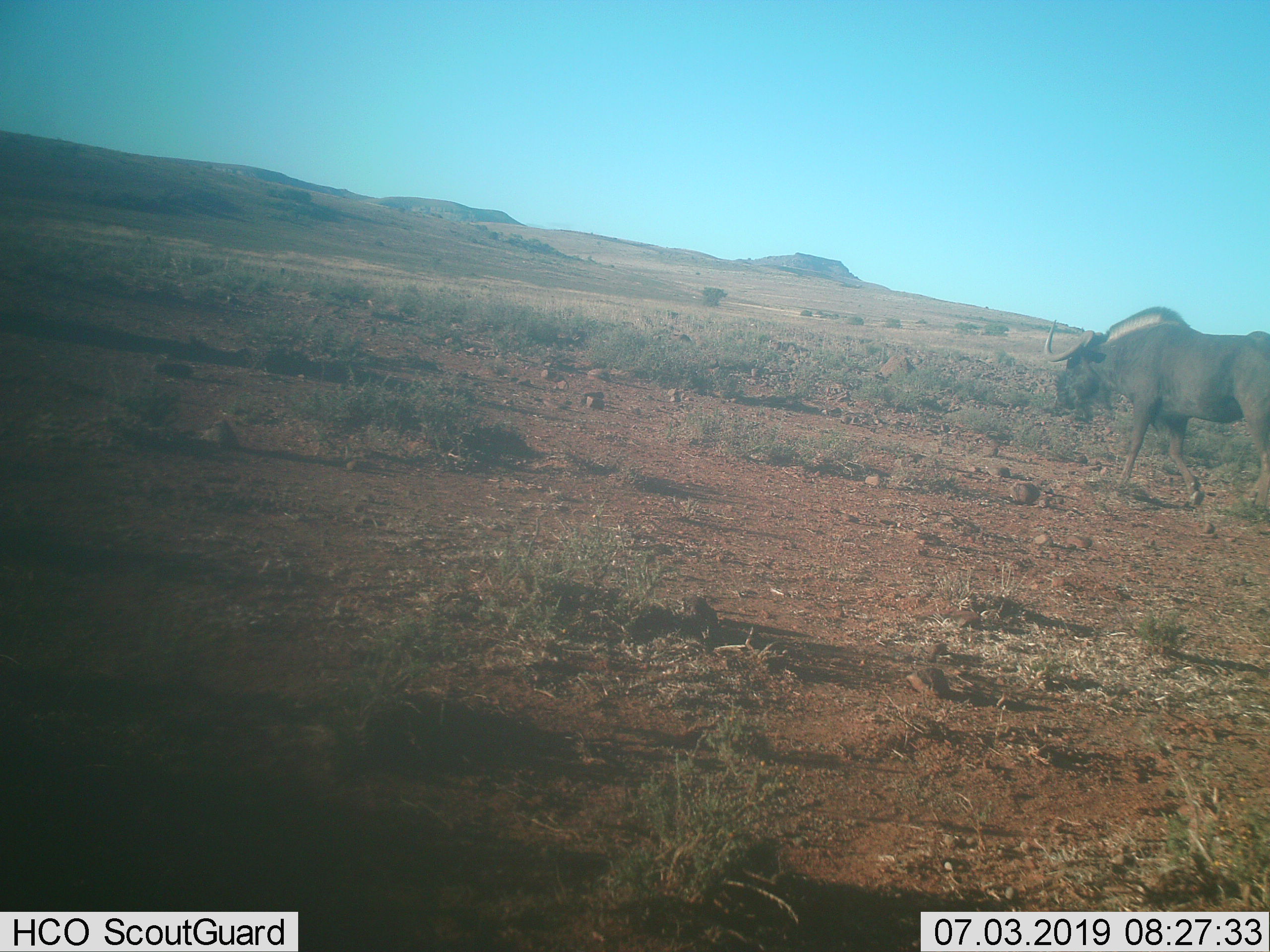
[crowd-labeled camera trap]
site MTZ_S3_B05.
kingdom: Animalia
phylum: Chordata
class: Mammalia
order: Artiodactyla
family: Bovidae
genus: Connochaetes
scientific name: Connochaetes gnou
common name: black wildebeest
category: wildebeestblack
Wildebeestblack (black wildebeest) (Connochaetes gnou), count 1. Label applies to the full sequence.